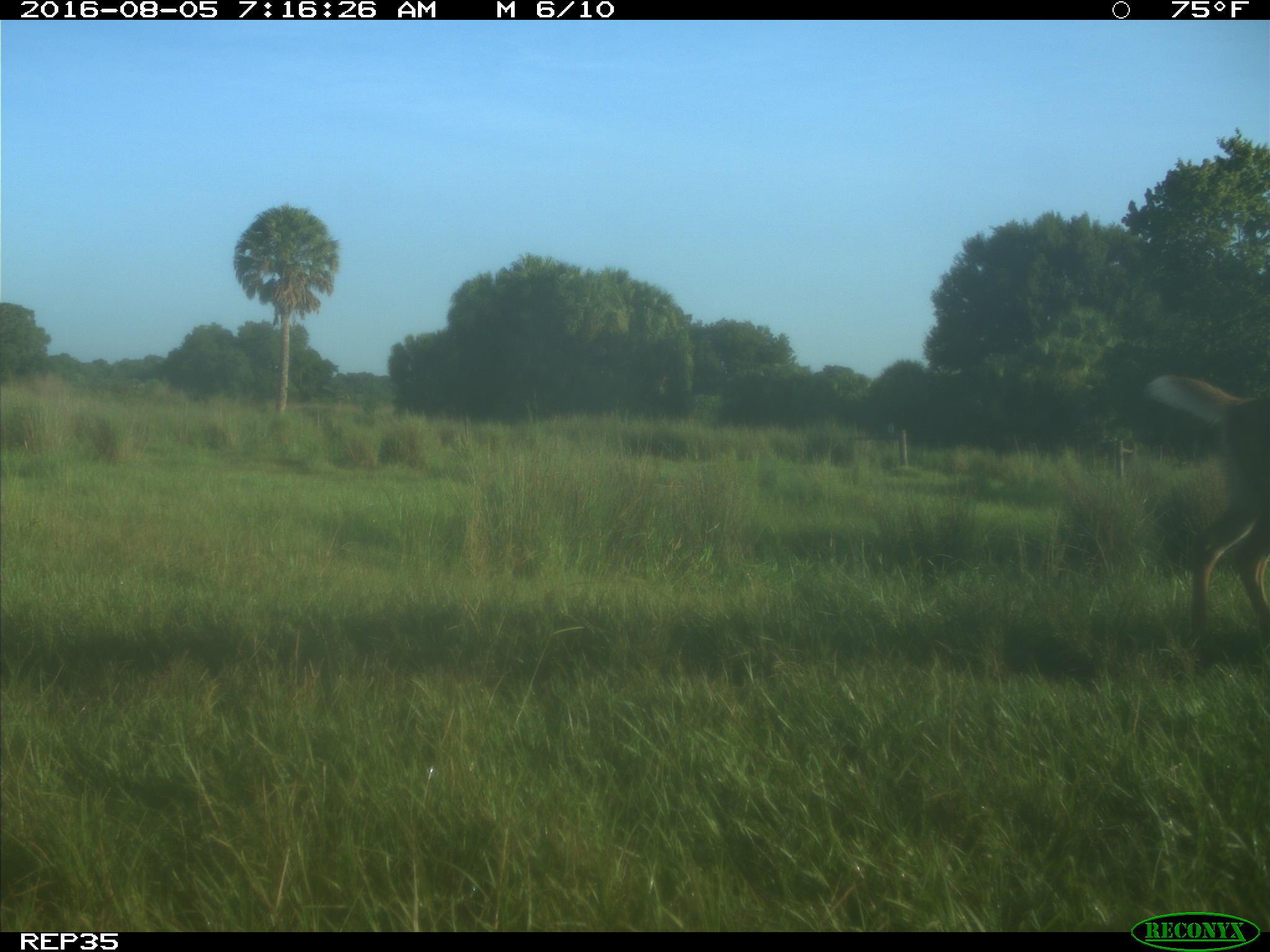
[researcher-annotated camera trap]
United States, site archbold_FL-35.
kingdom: Animalia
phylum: Chordata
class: Mammalia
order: Artiodactyla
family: Cervidae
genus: Odocoileus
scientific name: Odocoileus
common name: deer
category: unidentified deer